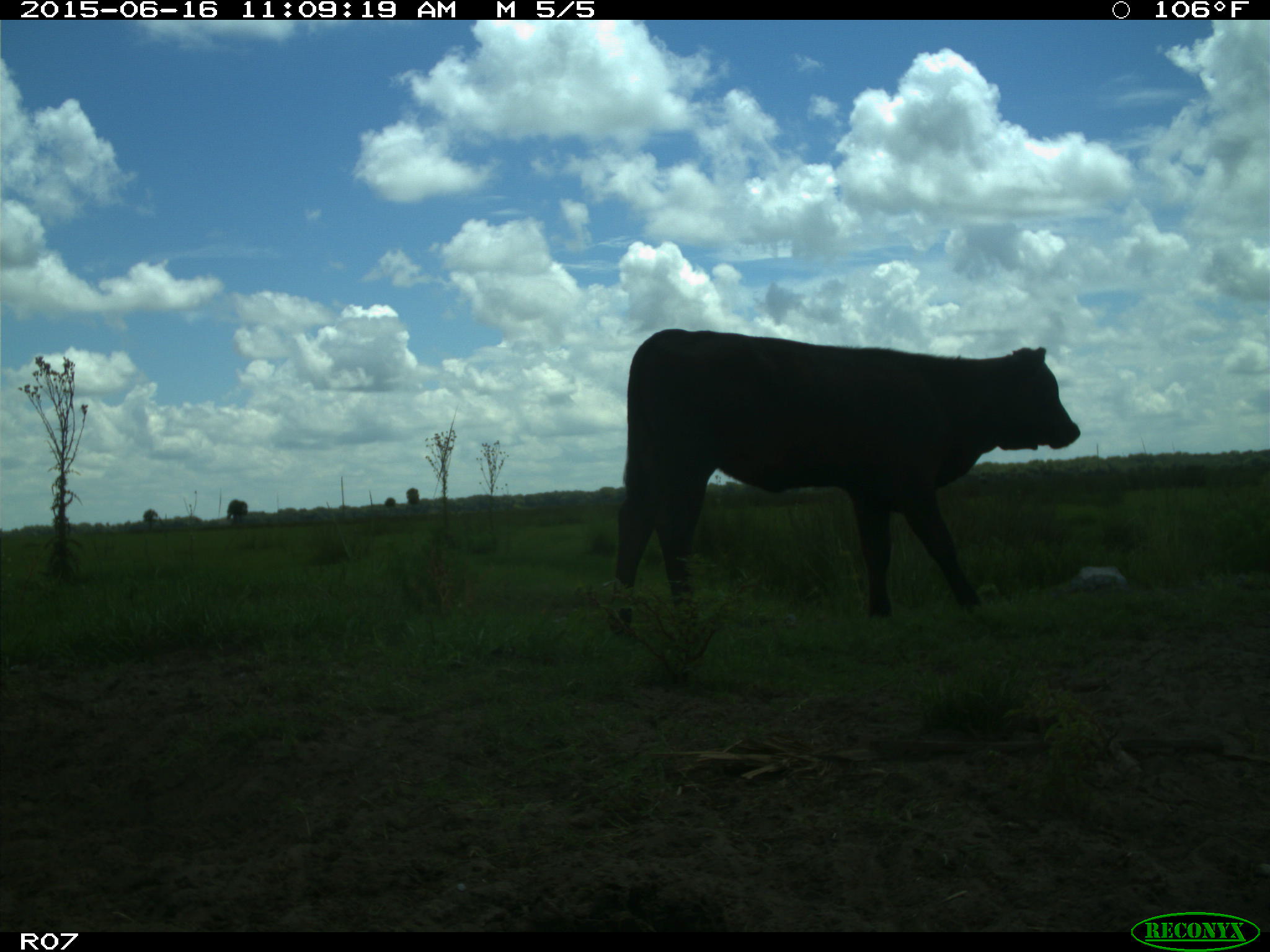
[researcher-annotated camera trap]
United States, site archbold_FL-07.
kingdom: Animalia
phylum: Chordata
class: Mammalia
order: Artiodactyla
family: Bovidae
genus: Bos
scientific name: Bos taurus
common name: domestic cow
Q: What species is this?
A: Bos taurus (domestic cow).